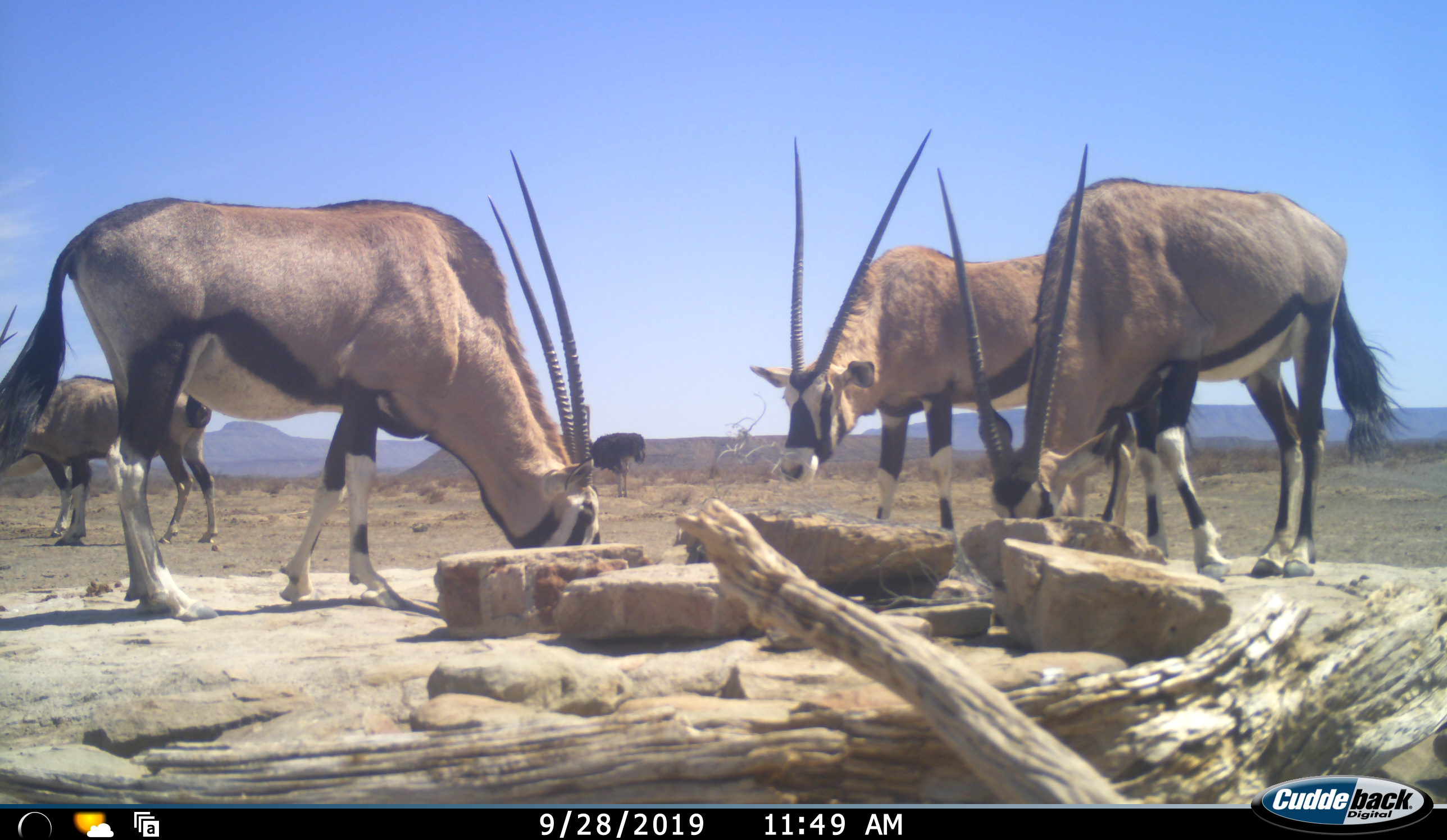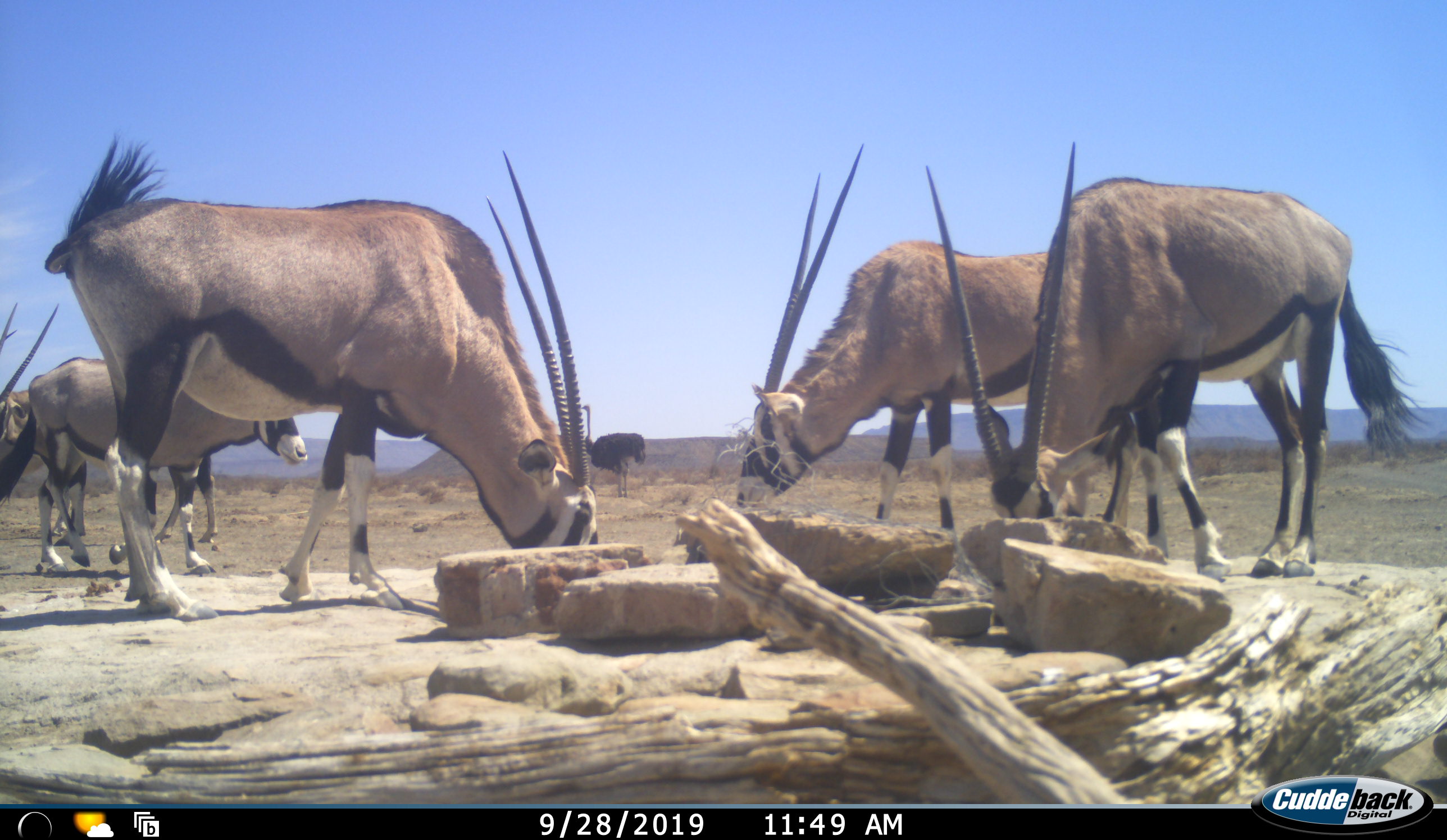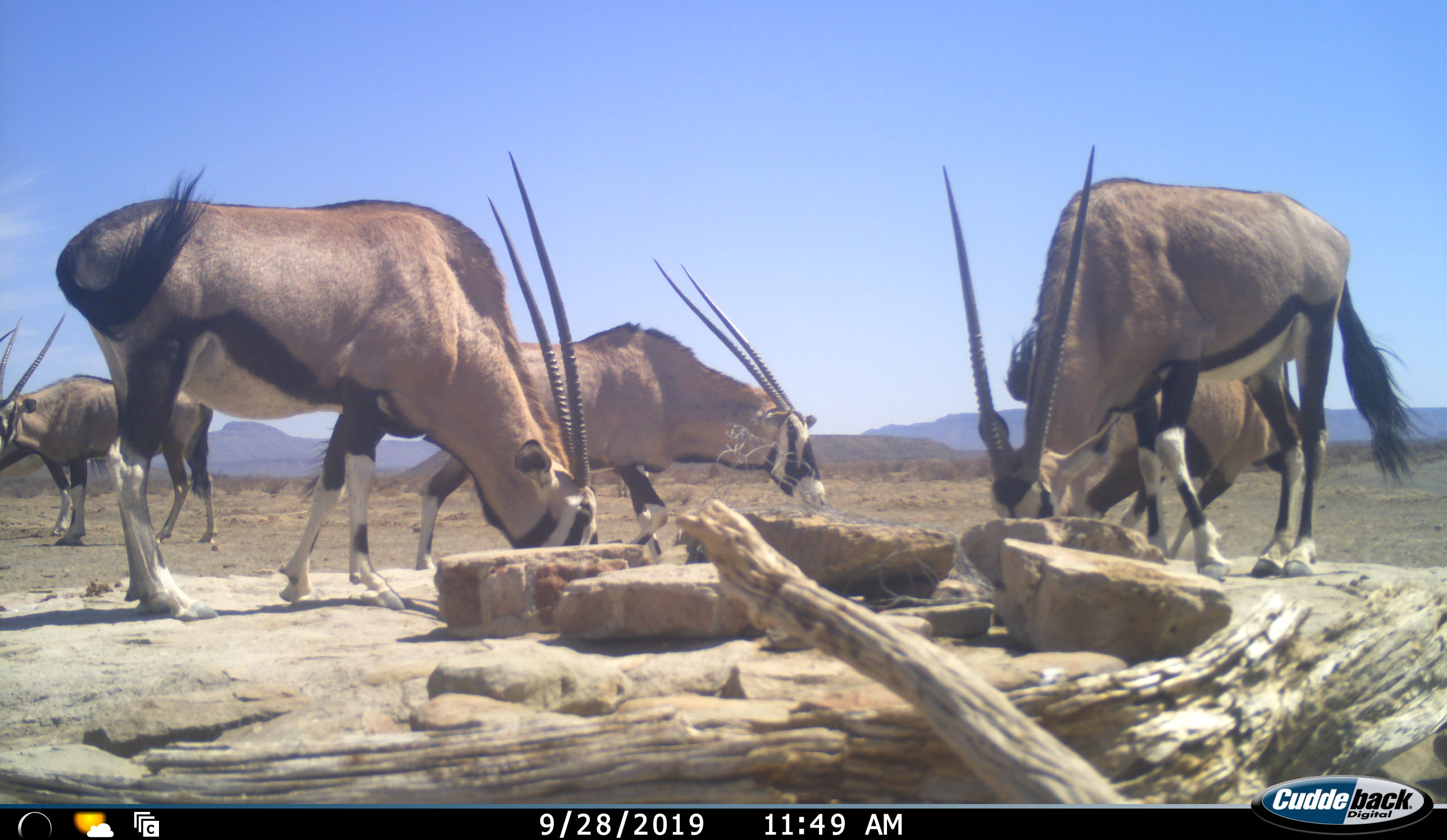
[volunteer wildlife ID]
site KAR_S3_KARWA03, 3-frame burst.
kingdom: Animalia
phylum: Chordata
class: Mammalia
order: Artiodactyla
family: Bovidae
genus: Oryx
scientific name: Oryx gazella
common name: gemsbok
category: oryx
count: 5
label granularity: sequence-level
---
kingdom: Animalia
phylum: Chordata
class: Aves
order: Struthioniformes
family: Struthionidae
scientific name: Struthionidae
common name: ostrich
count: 1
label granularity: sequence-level